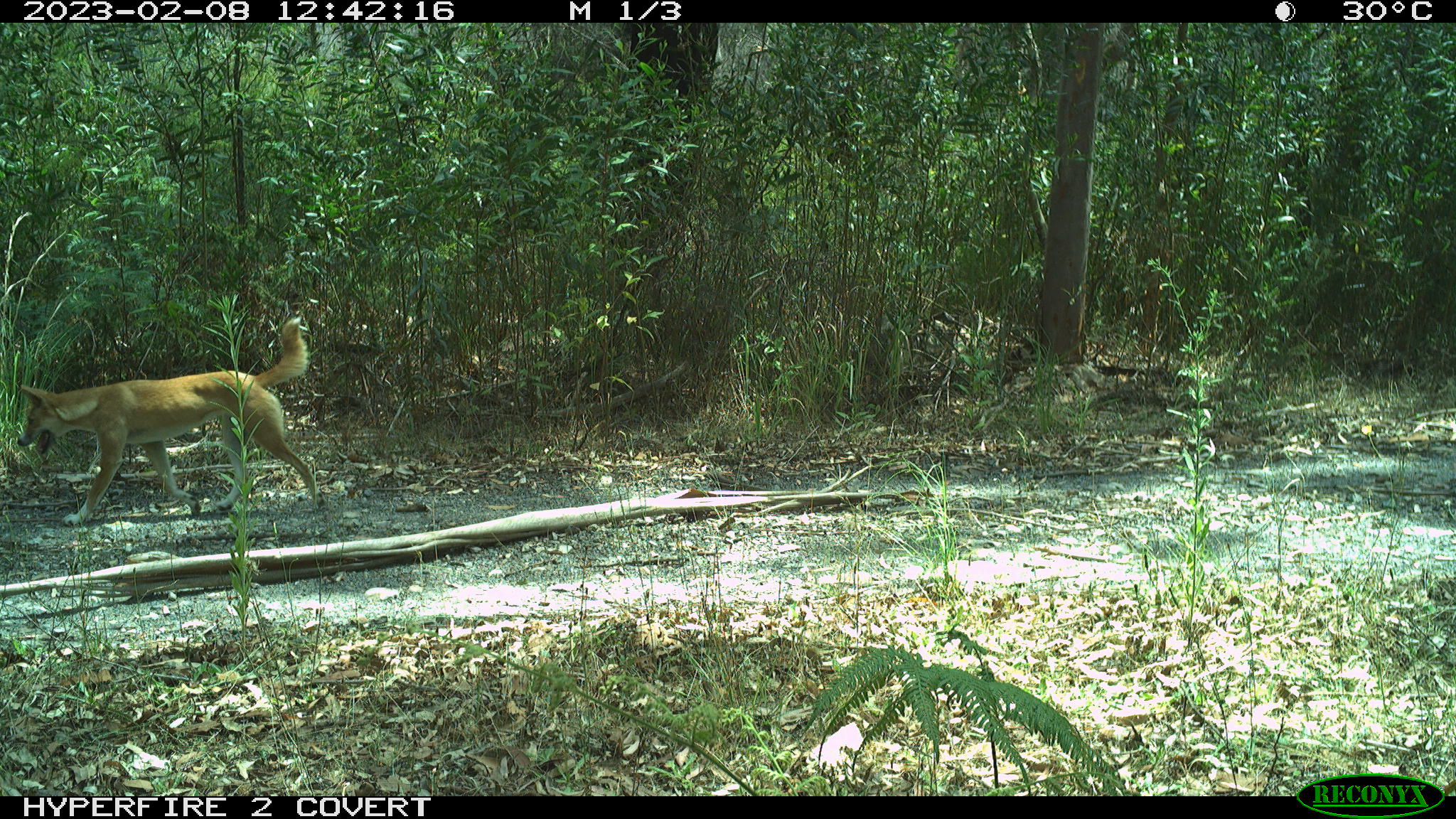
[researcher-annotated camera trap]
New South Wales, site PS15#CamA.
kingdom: Animalia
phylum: Chordata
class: Mammalia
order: Carnivora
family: Canidae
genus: Canis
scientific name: Canis familiaris dingo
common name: dingo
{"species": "dingo (Canis familiaris dingo)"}